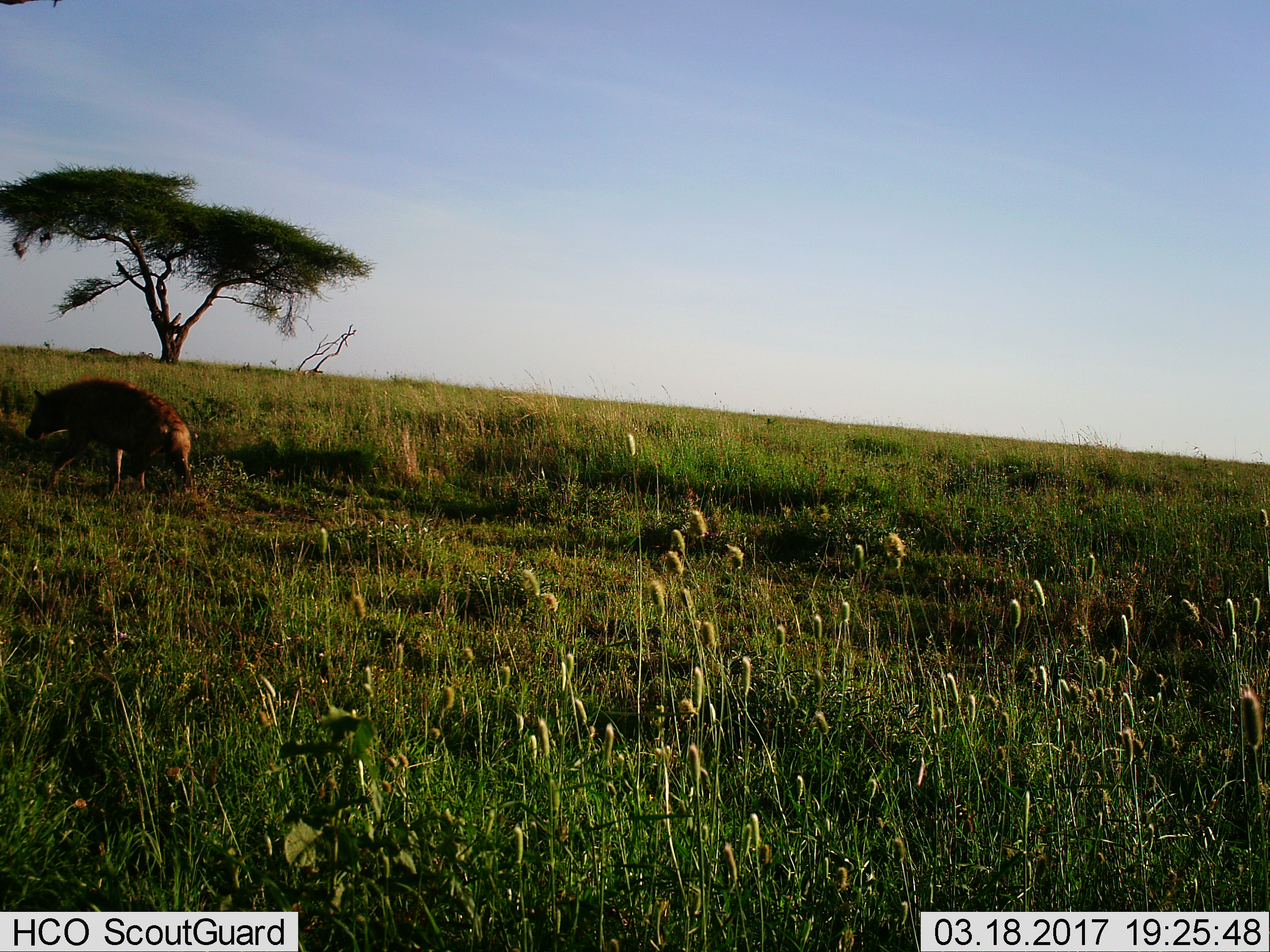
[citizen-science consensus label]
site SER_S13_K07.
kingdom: Animalia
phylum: Chordata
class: Mammalia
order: Carnivora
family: Hyaenidae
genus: Crocuta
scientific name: Crocuta crocuta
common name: spotted hyena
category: hyenaspotted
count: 1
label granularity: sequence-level